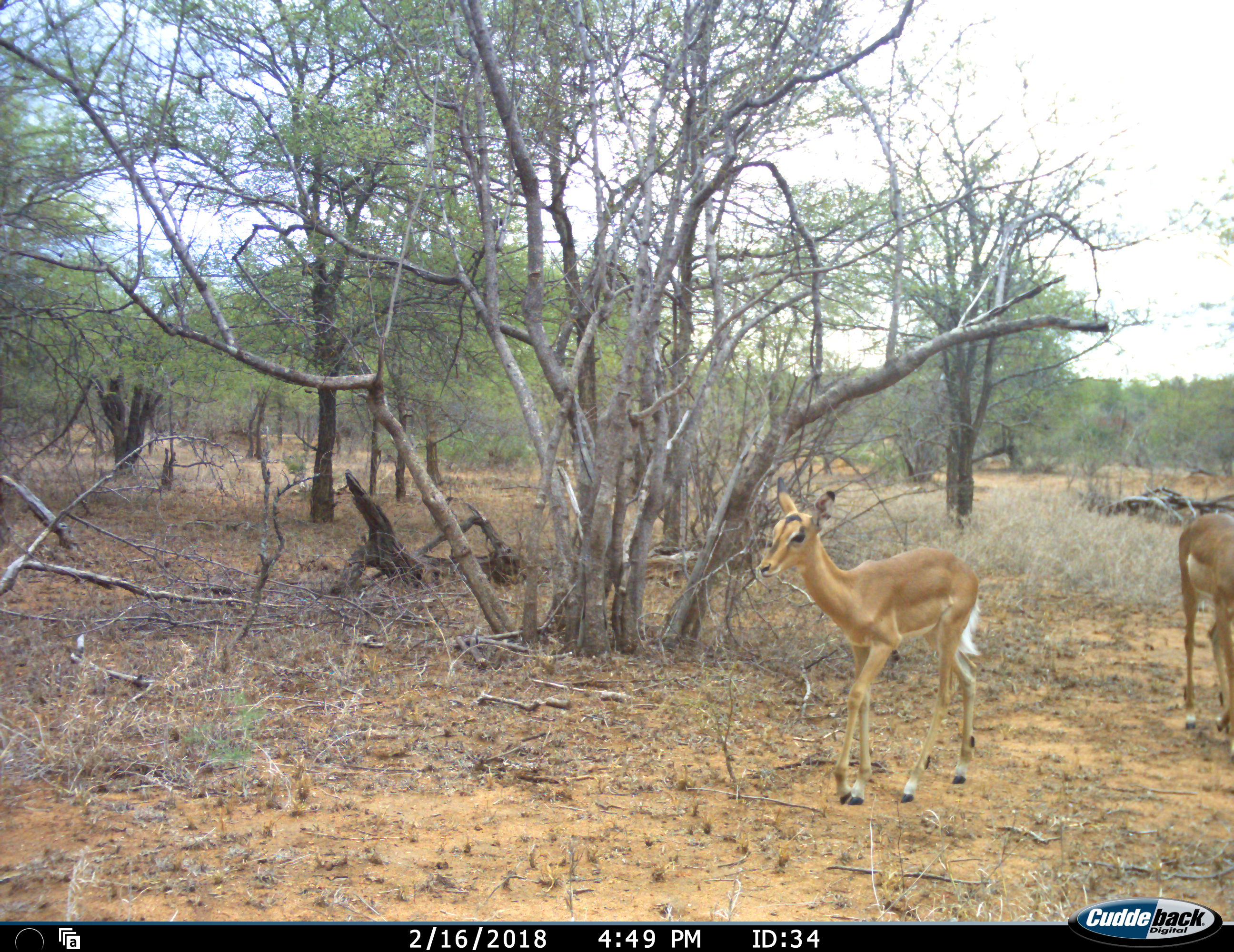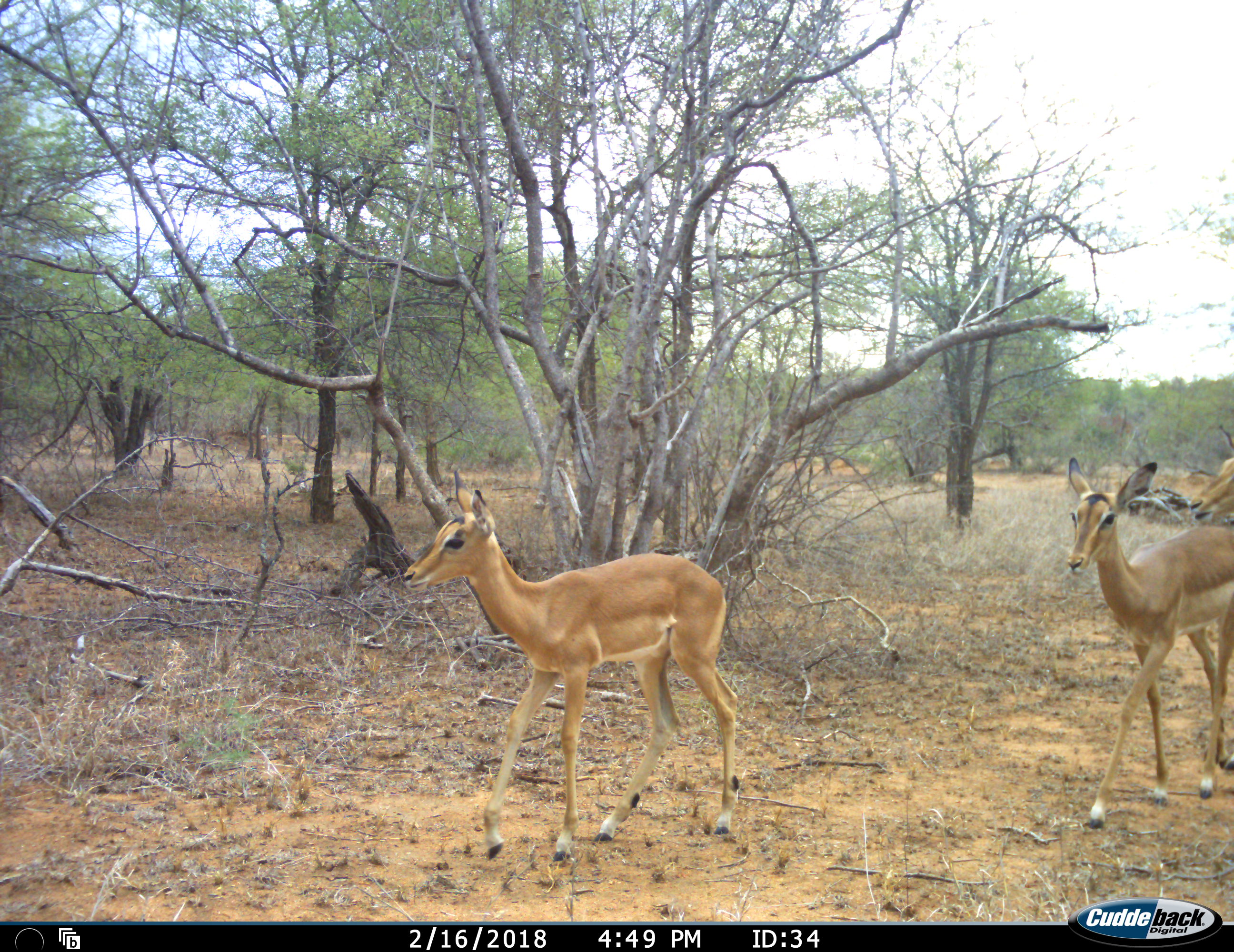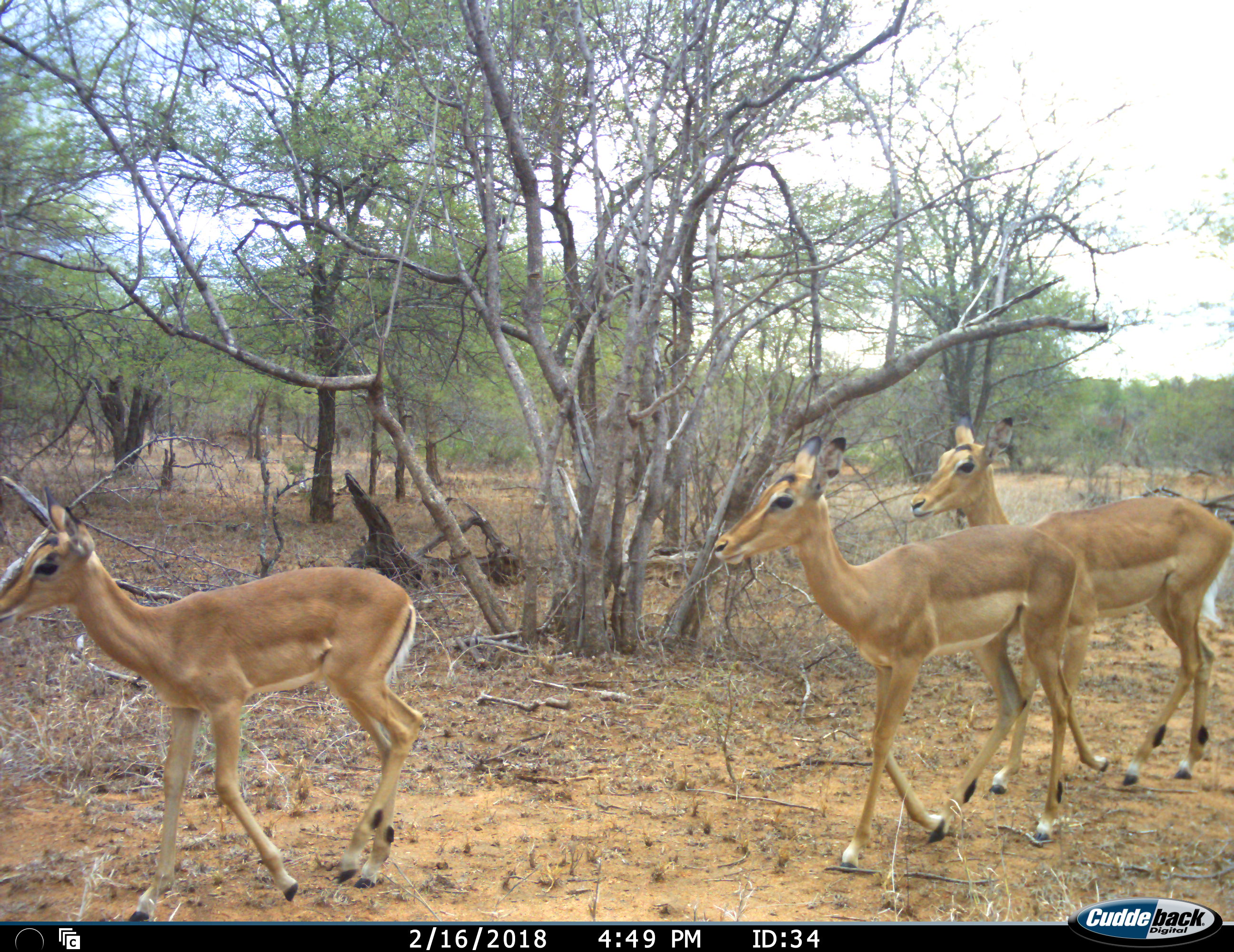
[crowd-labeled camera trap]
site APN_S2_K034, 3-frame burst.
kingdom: Animalia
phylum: Chordata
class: Mammalia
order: Artiodactyla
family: Bovidae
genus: Aepyceros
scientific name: Aepyceros melampus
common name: impala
Impala (Aepyceros melampus), count 3. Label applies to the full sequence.